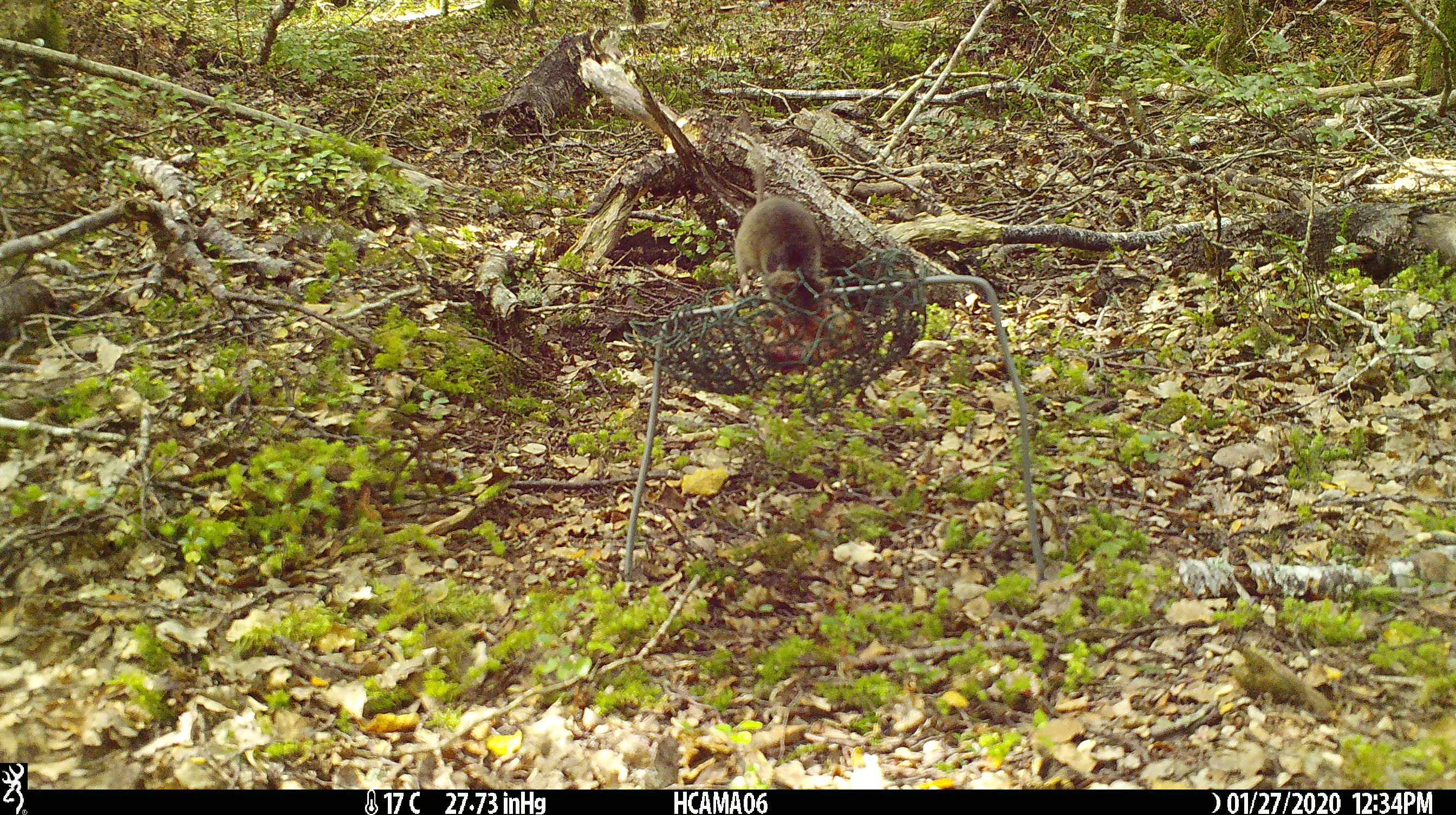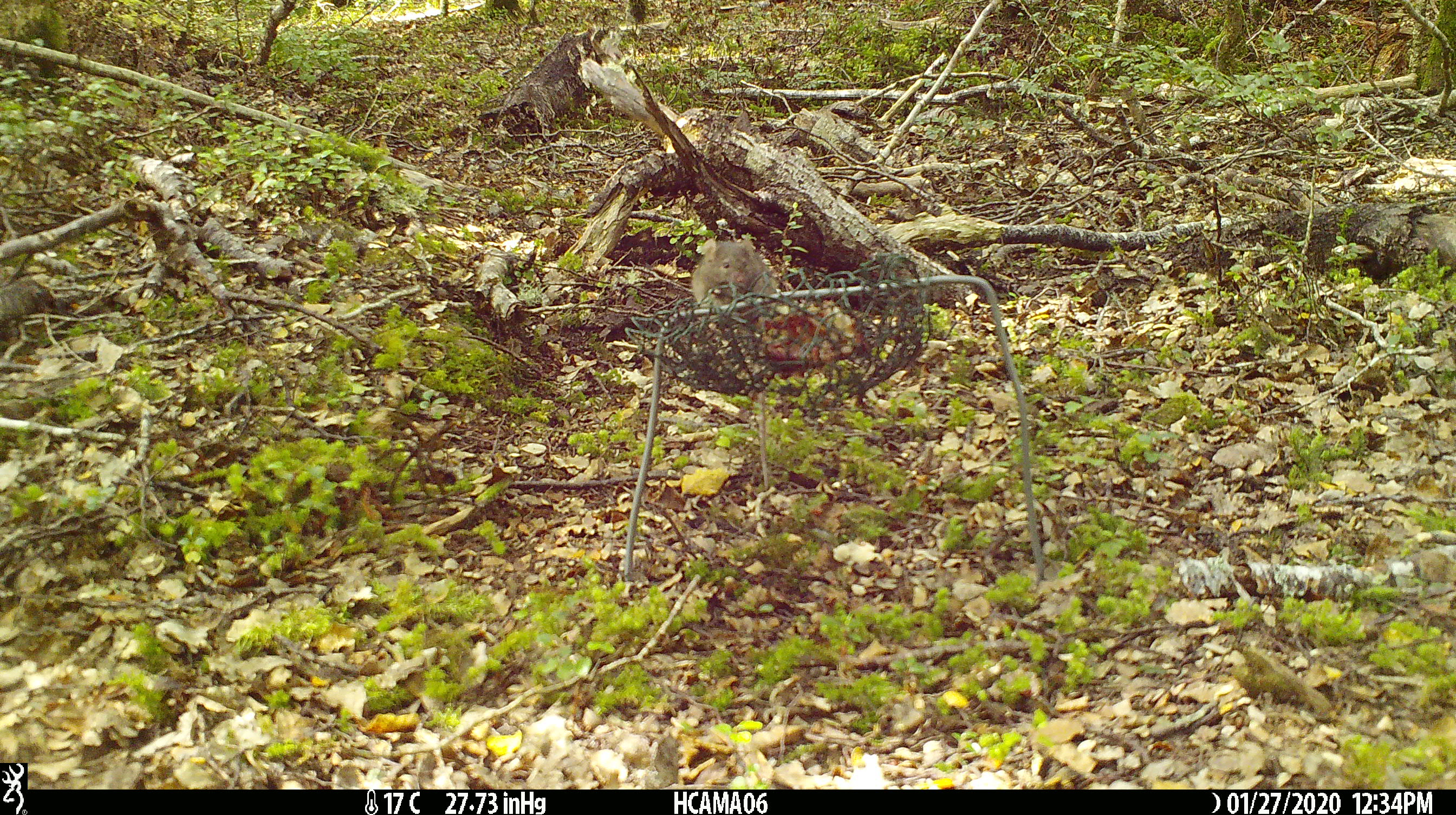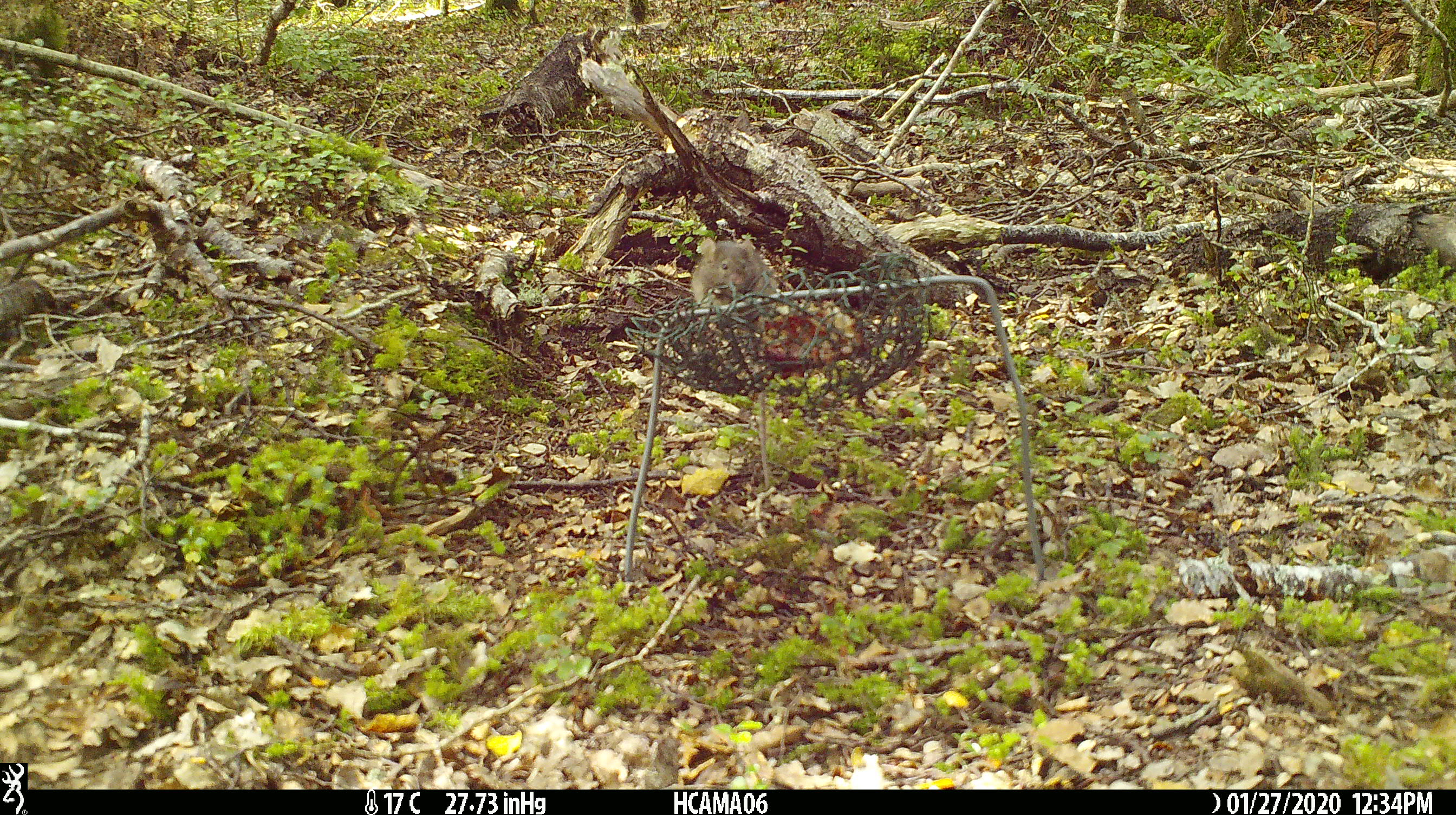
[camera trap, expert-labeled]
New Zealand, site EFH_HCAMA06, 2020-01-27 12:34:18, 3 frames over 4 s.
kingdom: Animalia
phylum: Chordata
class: Mammalia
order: Rodentia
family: Muridae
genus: Mus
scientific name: Mus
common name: mouse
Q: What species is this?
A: Mouse (Mus).